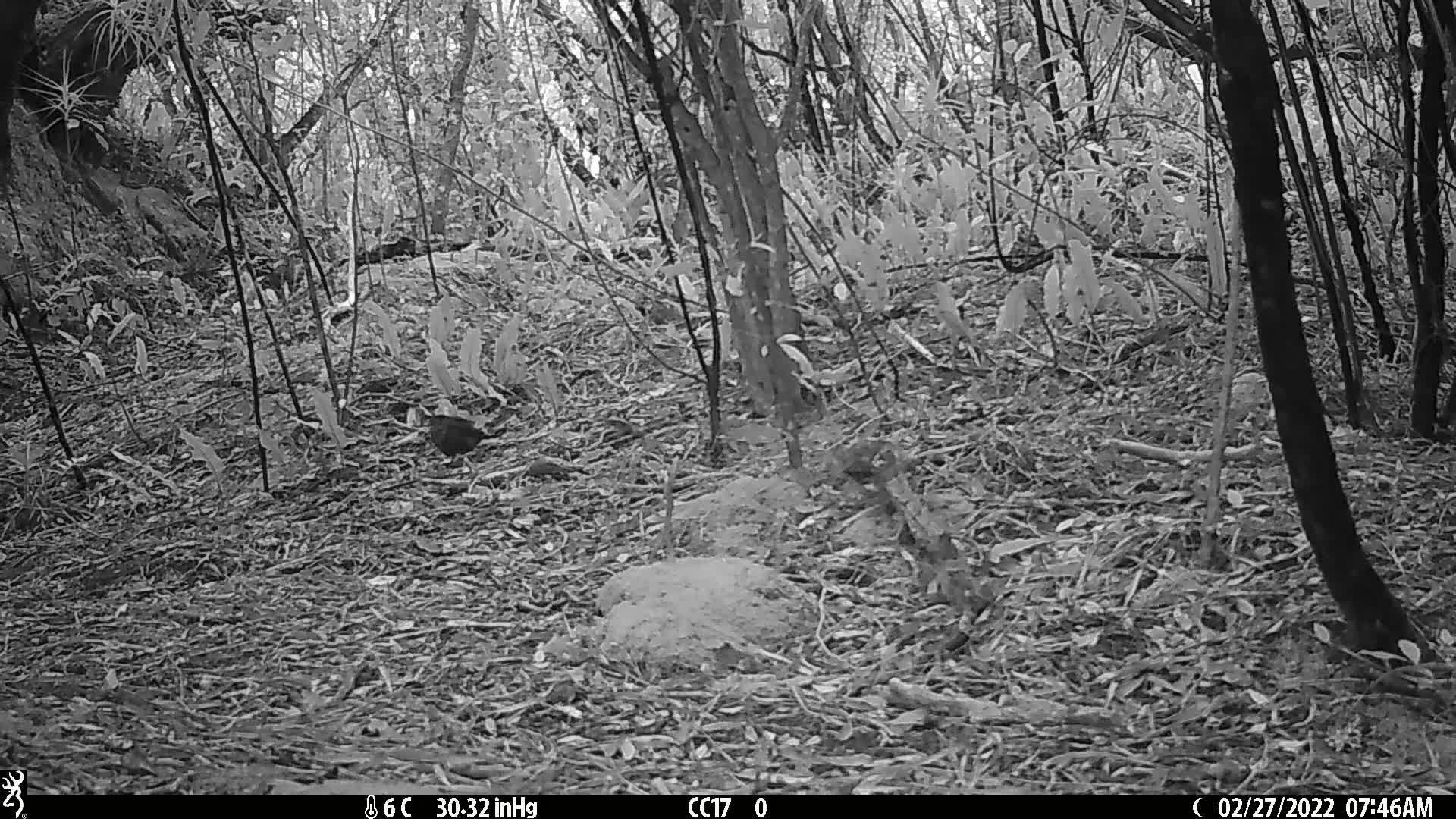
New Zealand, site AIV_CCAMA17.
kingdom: Animalia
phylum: Chordata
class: Aves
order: Passeriformes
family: Turdidae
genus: Turdus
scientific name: Turdus merula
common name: eurasian blackbird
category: blackbird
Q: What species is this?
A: Blackbird (eurasian blackbird) (Turdus merula).